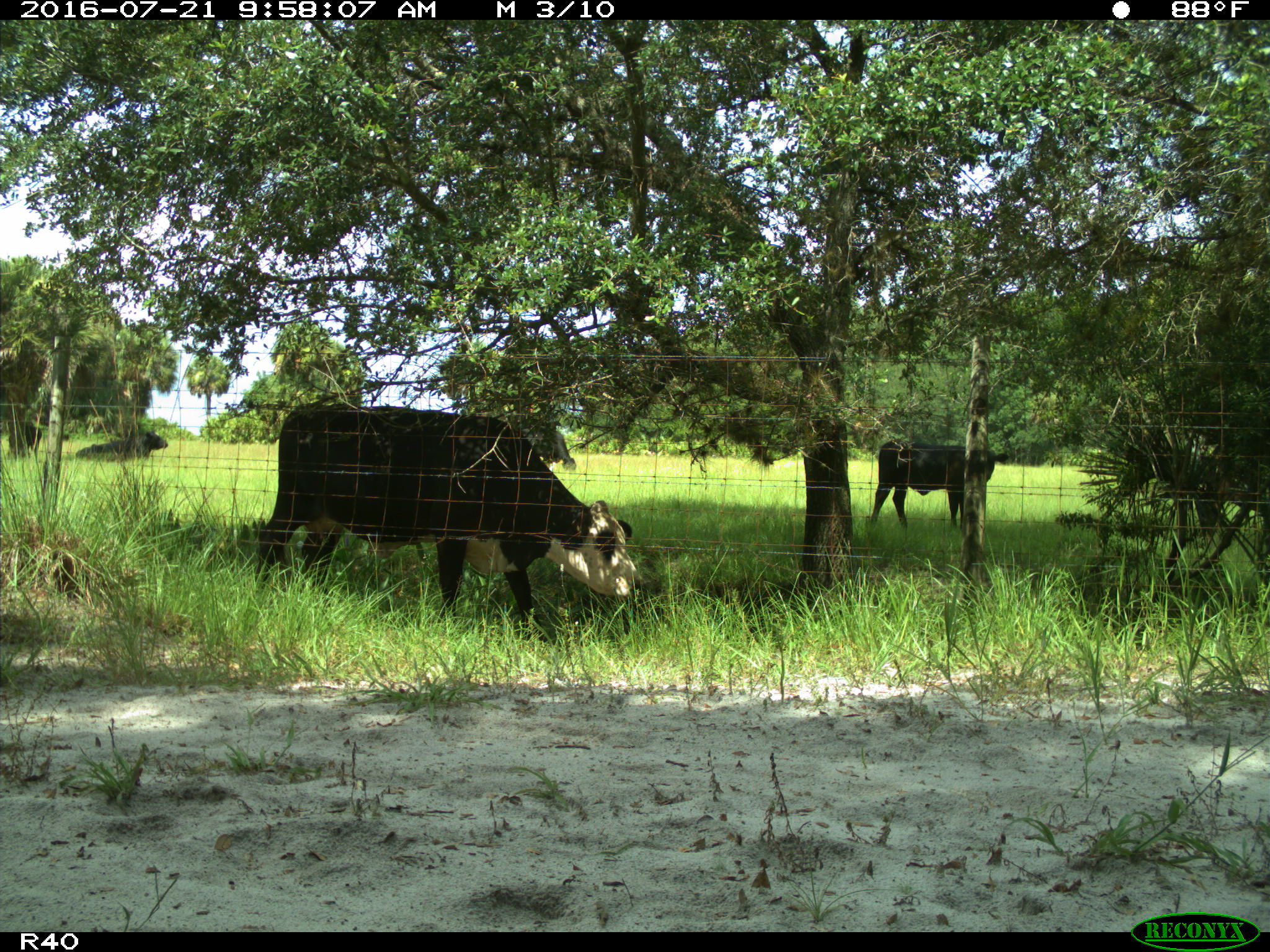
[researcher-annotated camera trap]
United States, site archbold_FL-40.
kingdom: Animalia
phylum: Chordata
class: Mammalia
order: Artiodactyla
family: Bovidae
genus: Bos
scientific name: Bos taurus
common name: domestic cow